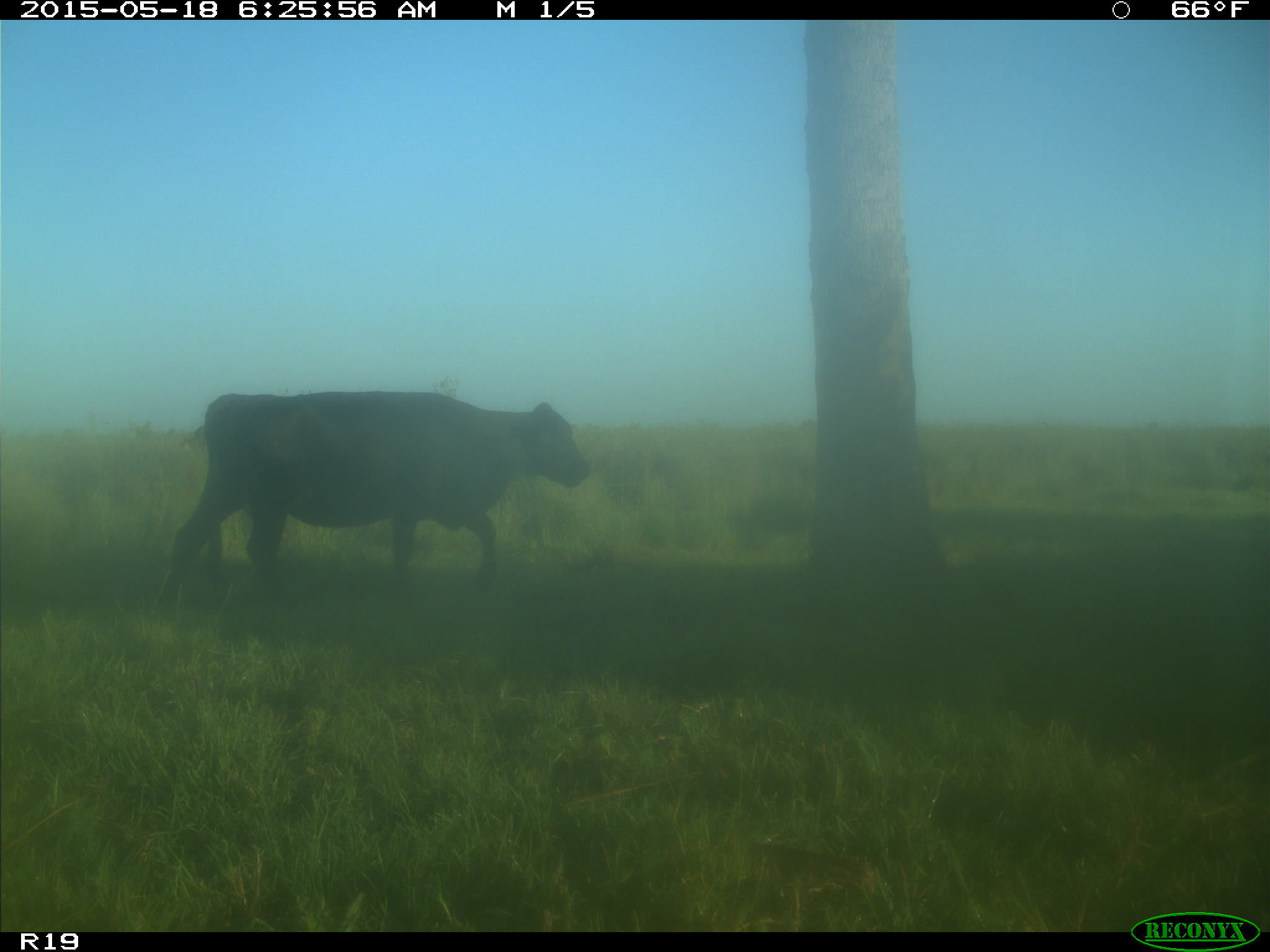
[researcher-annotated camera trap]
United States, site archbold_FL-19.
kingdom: Animalia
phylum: Chordata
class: Mammalia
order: Artiodactyla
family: Bovidae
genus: Bos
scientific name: Bos taurus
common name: domestic cow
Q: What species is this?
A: Bos taurus (domestic cow).